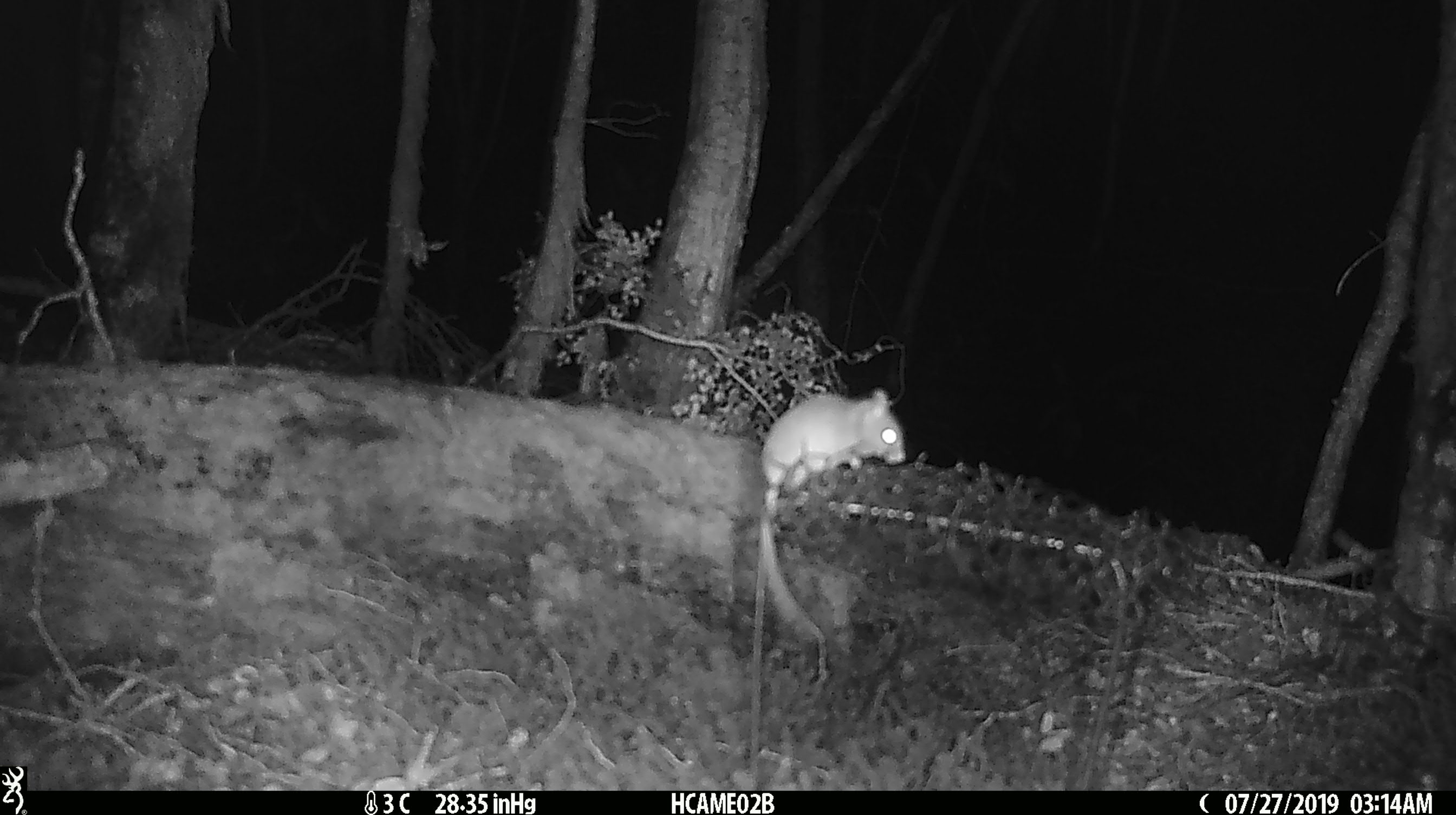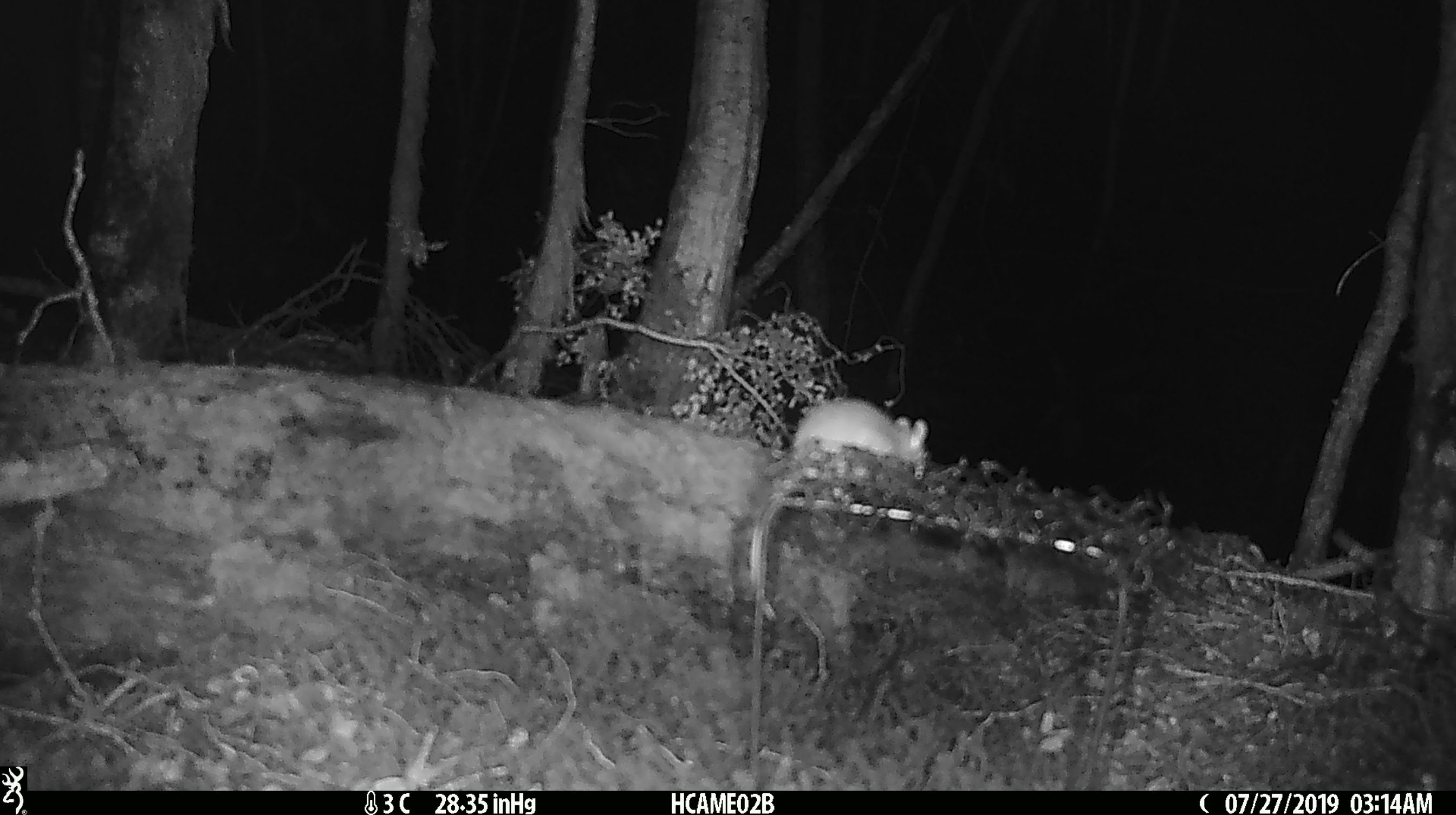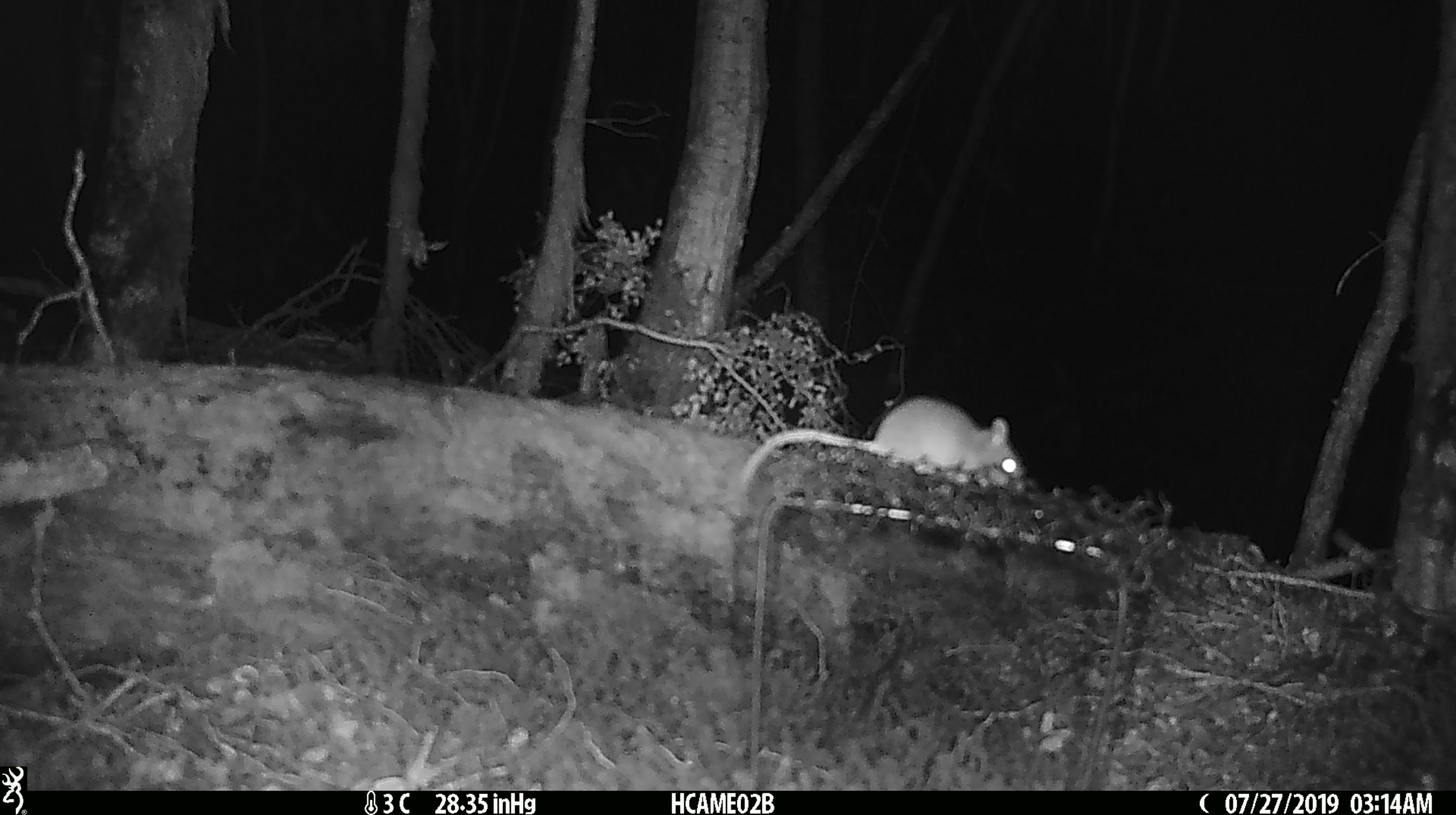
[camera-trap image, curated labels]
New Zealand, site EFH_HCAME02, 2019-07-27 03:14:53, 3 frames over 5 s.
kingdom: Animalia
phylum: Chordata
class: Mammalia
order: Rodentia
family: Muridae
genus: Mus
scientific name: Mus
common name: mouse